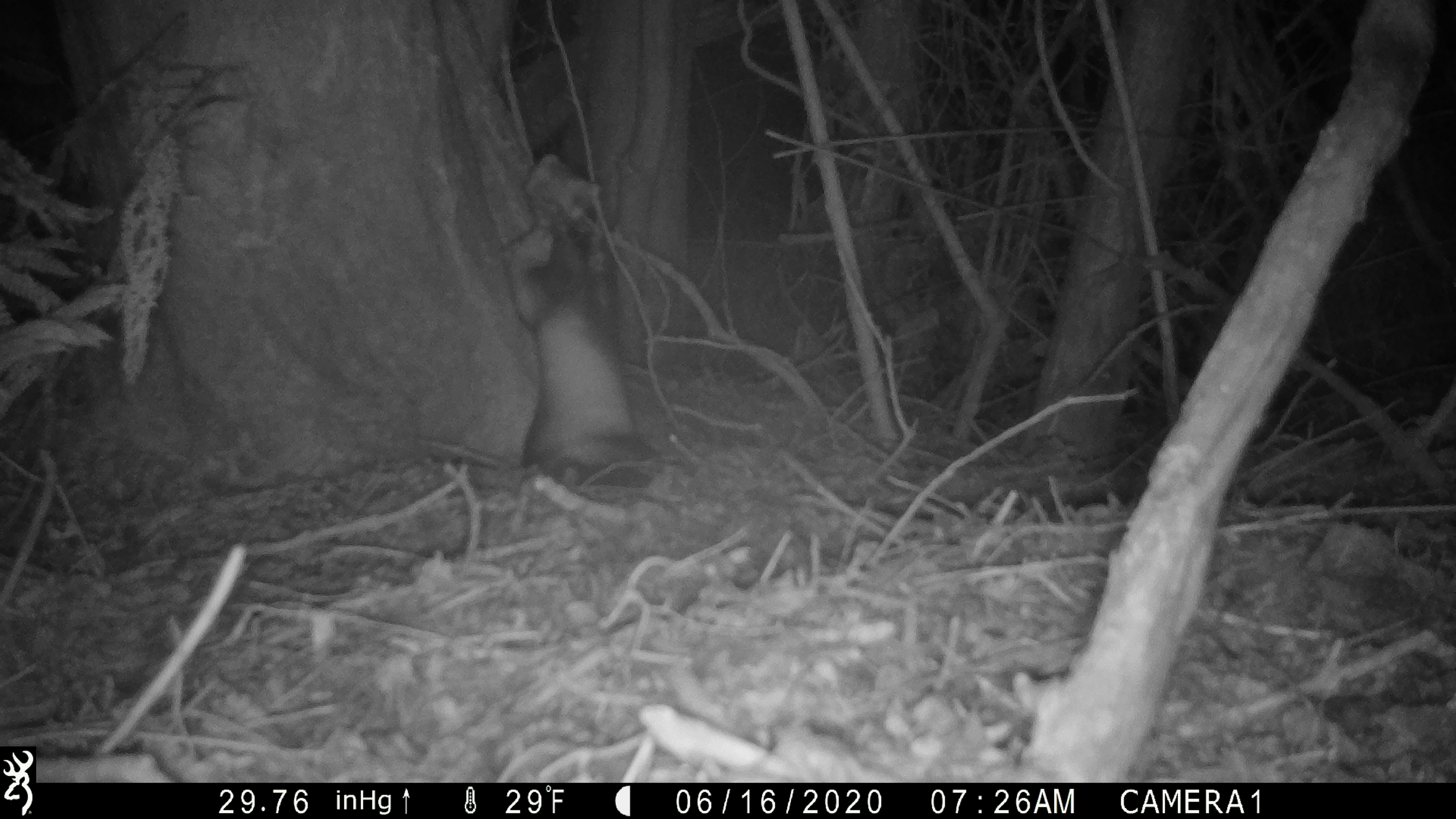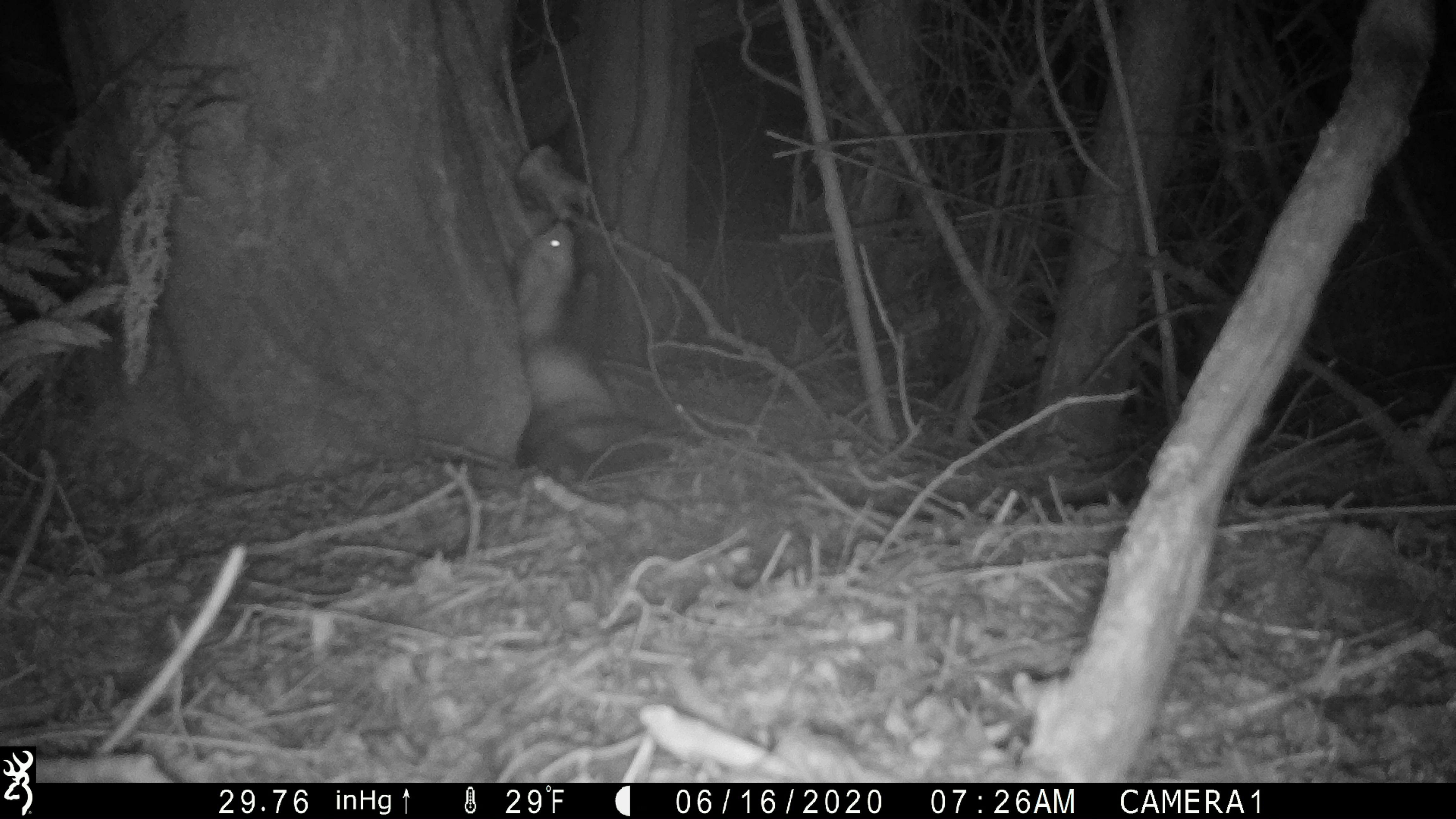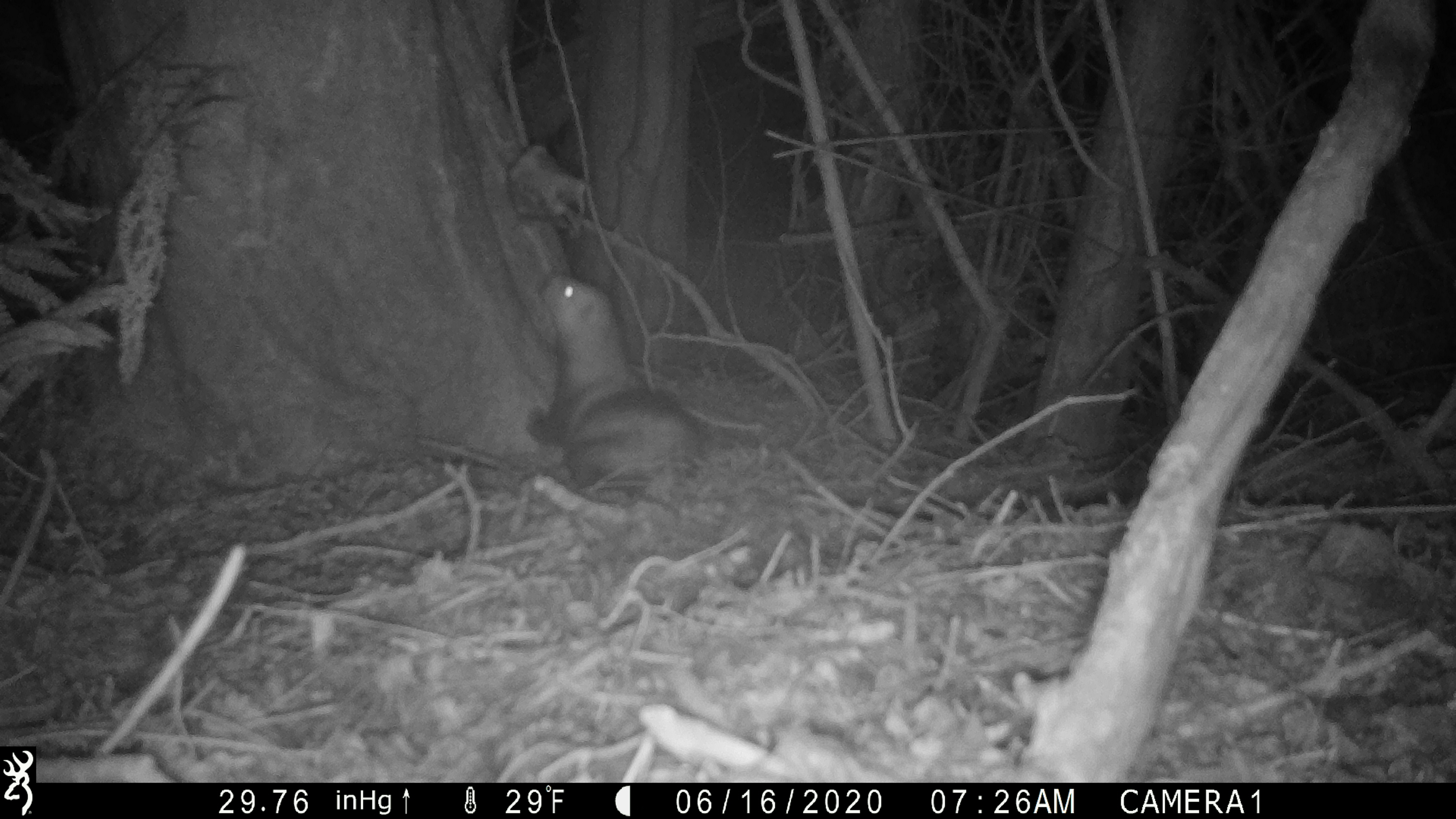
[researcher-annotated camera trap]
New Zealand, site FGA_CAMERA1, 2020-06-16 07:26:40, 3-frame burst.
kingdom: Animalia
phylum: Chordata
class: Mammalia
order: Carnivora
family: Mustelidae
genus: Mustela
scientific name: Mustela furo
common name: ferret